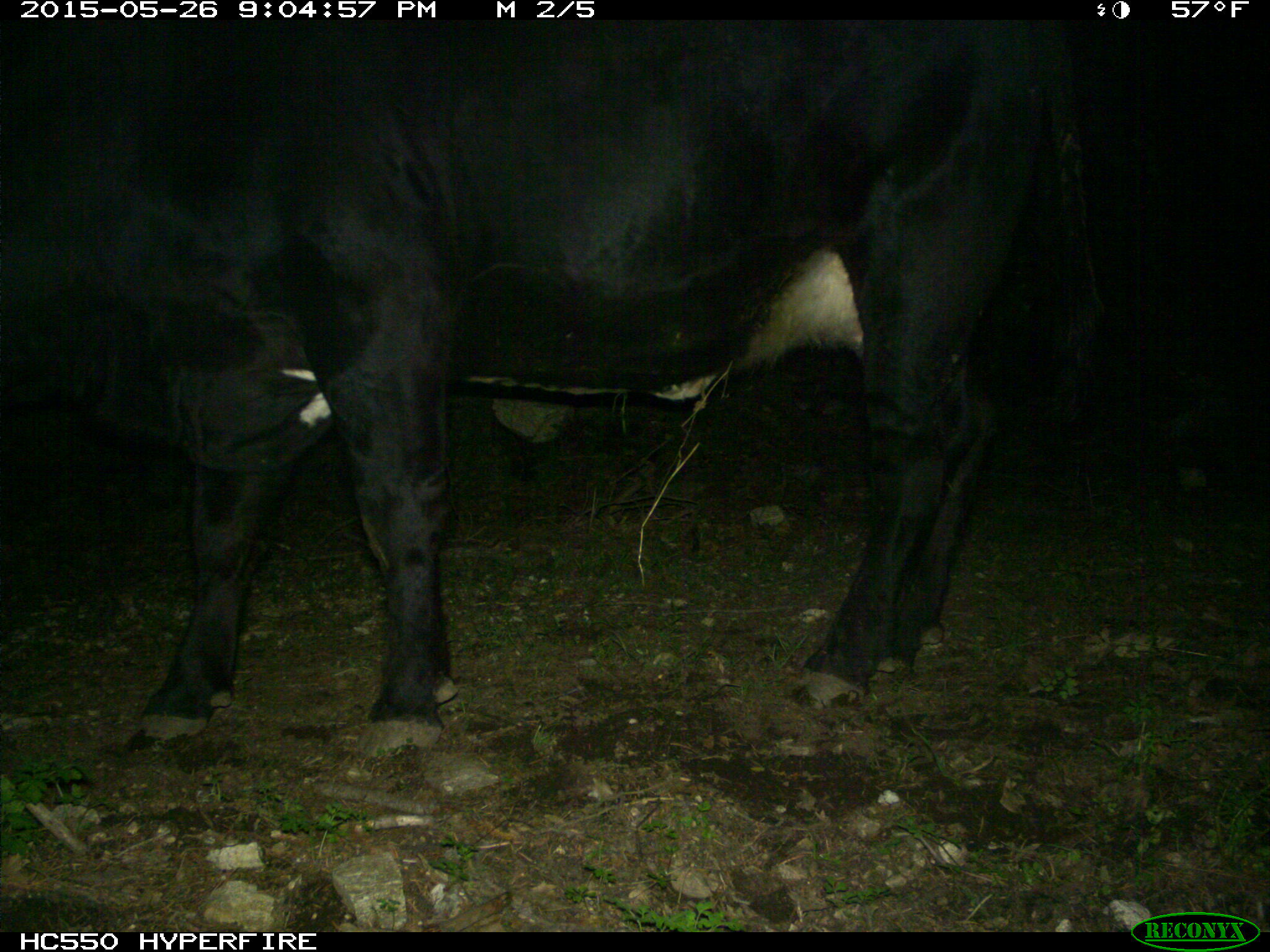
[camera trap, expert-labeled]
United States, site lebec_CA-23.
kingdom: Animalia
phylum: Chordata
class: Mammalia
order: Artiodactyla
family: Bovidae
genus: Bos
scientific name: Bos taurus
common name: domestic cow